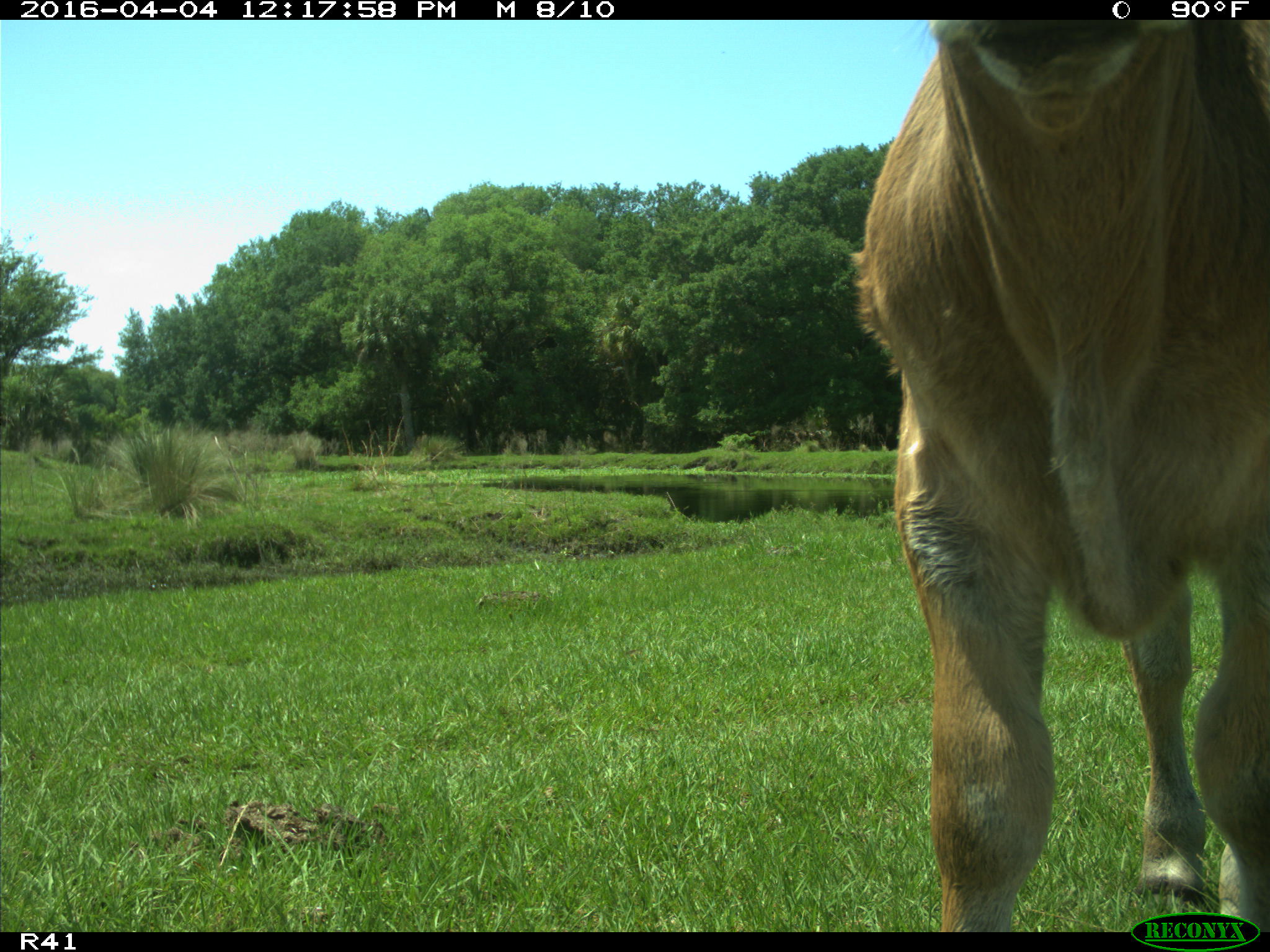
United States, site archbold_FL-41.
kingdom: Animalia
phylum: Chordata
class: Mammalia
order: Artiodactyla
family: Bovidae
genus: Bos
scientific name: Bos taurus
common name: domestic cow